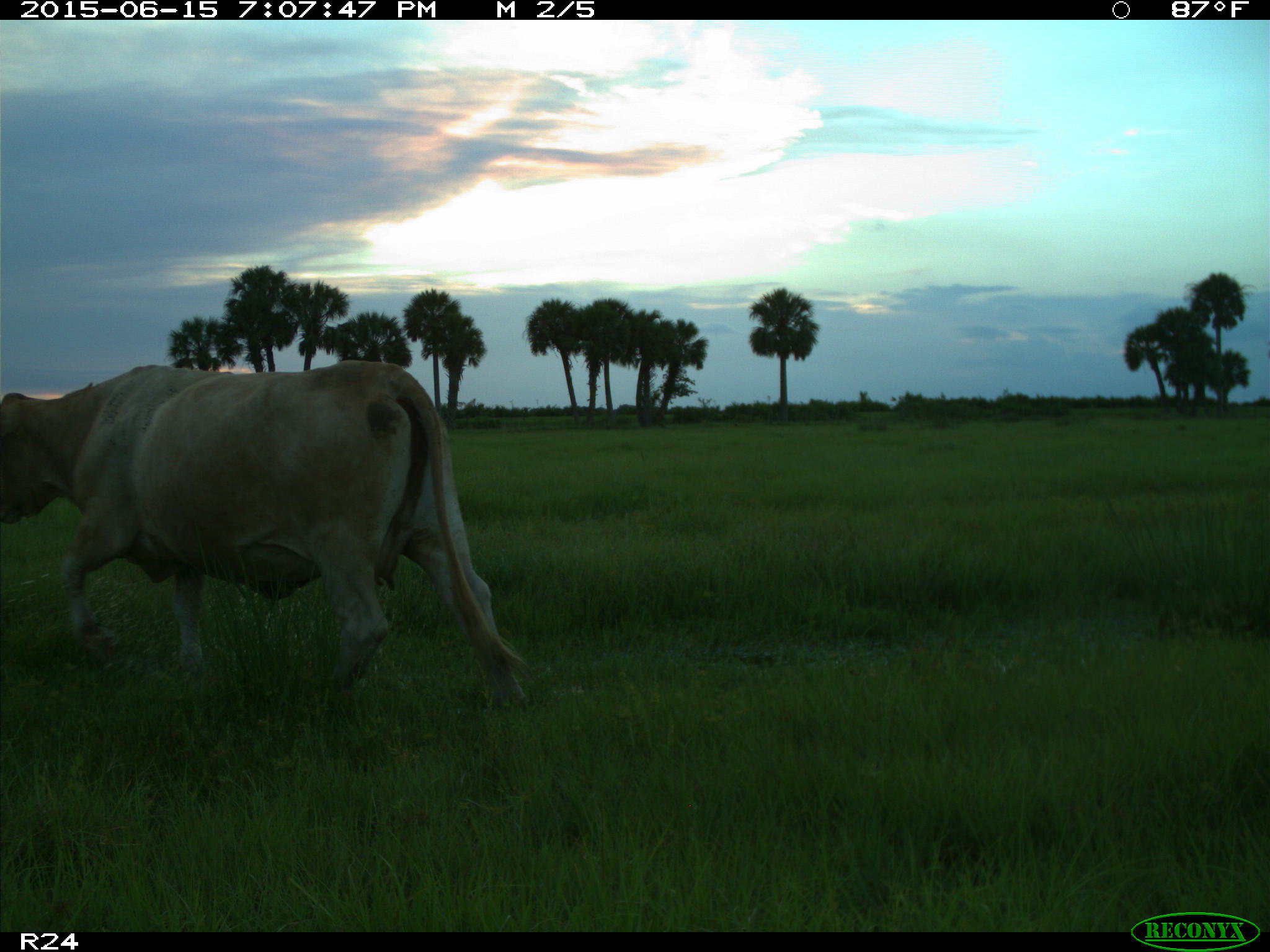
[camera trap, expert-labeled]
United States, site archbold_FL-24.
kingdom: Animalia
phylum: Chordata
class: Mammalia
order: Artiodactyla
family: Cervidae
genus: Odocoileus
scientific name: Odocoileus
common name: deer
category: unidentified deer